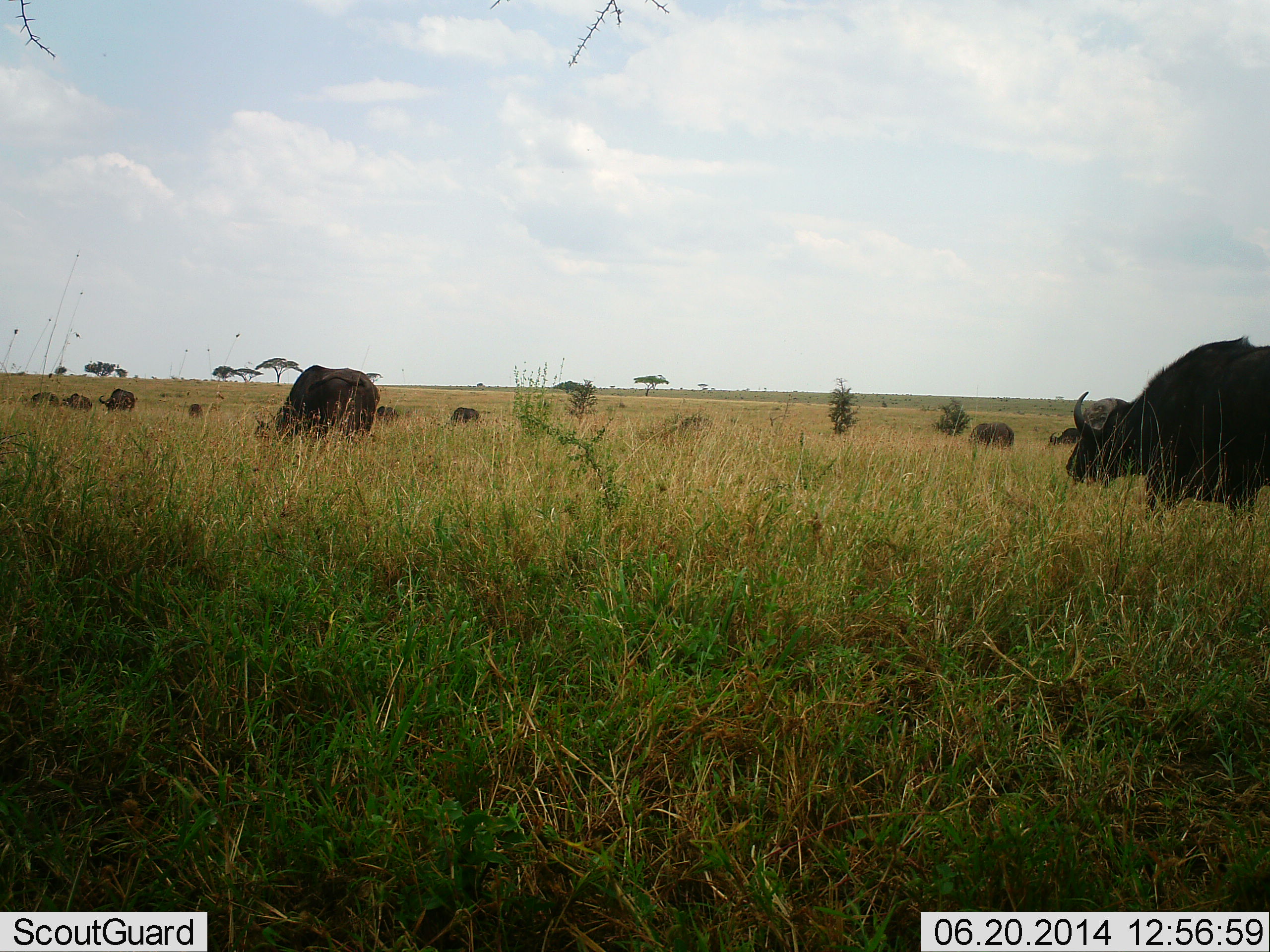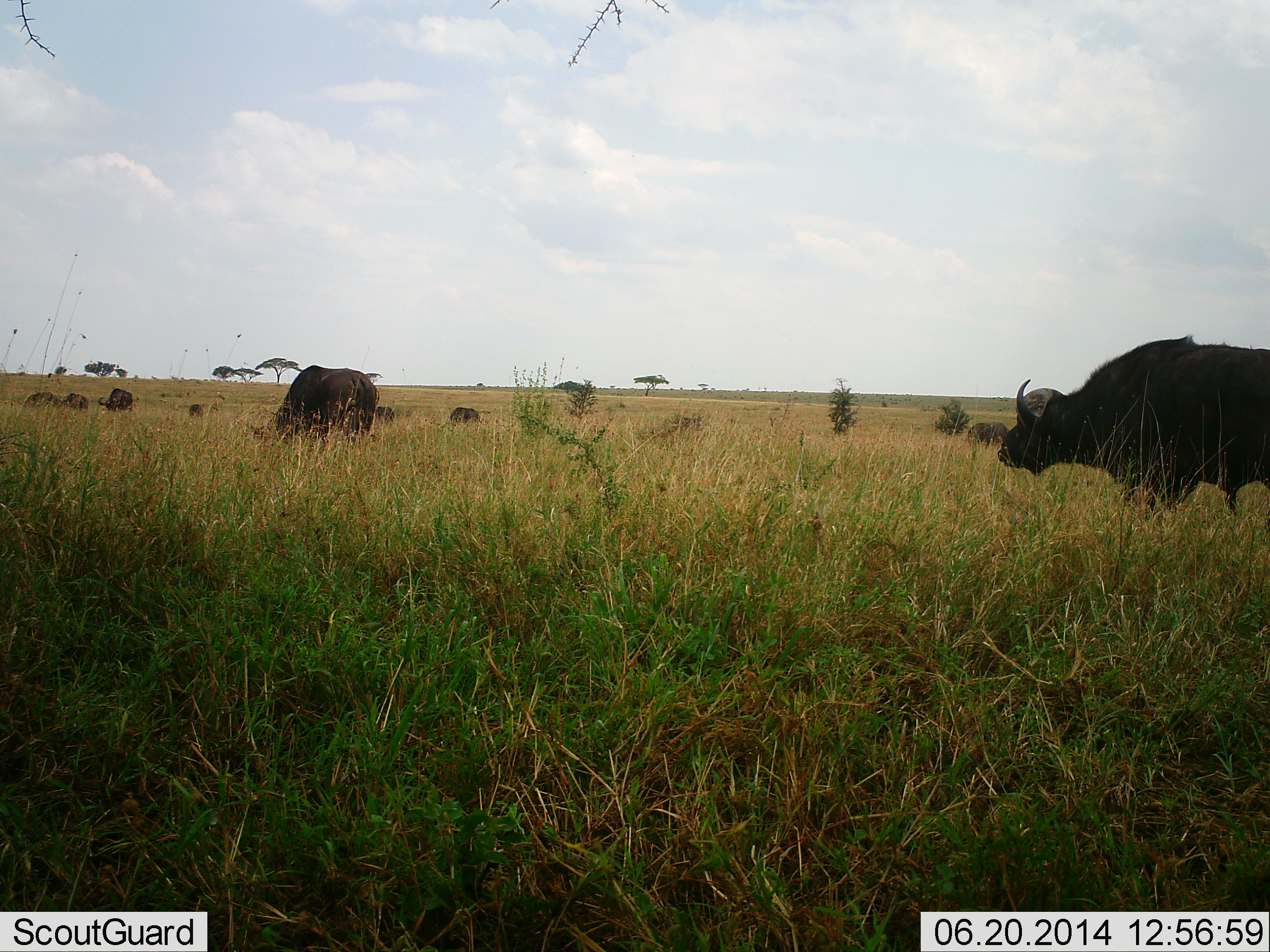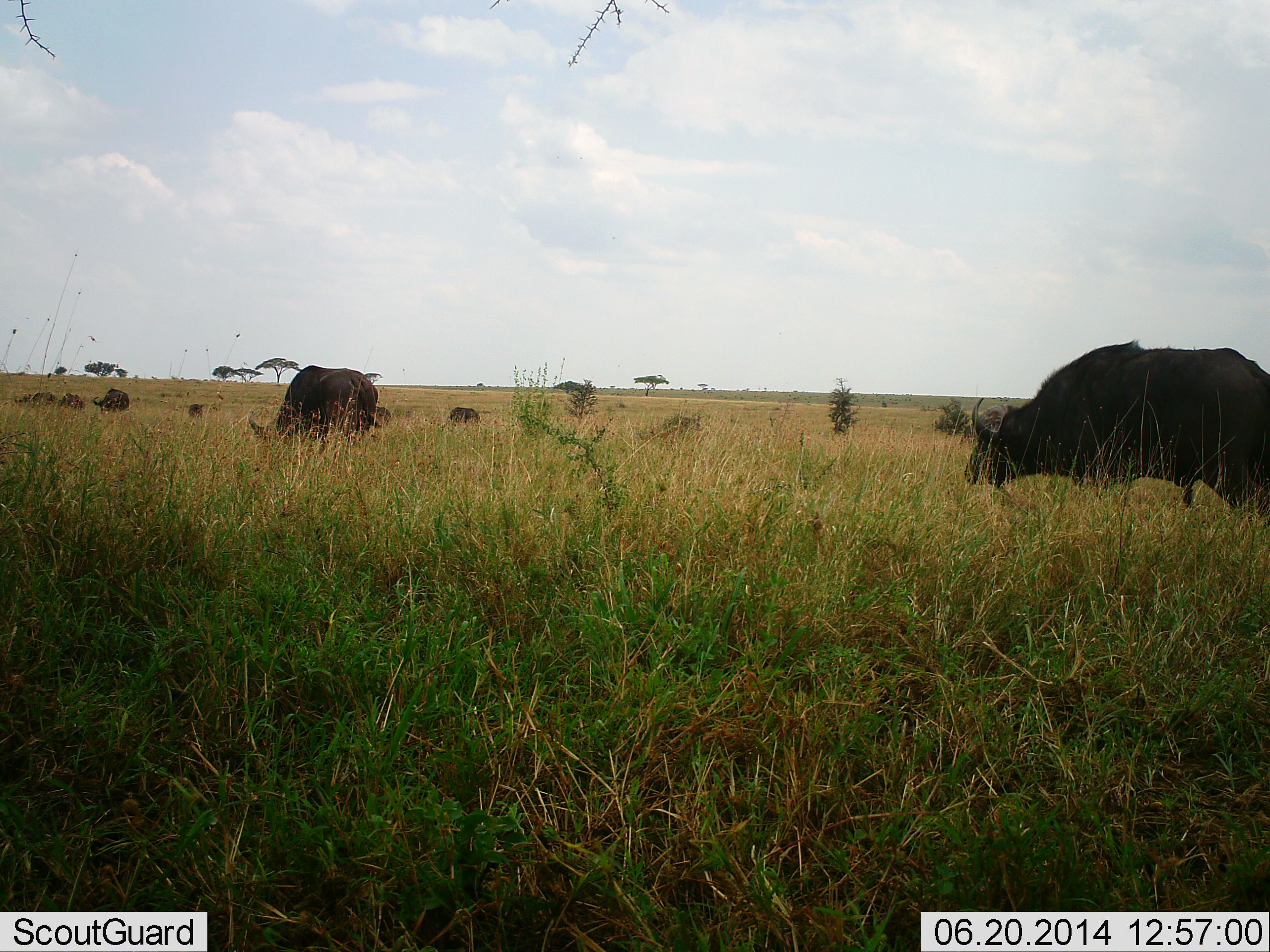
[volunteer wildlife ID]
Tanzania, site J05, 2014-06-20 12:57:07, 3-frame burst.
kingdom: Animalia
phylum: Chordata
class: Mammalia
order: Artiodactyla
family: Bovidae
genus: Syncerus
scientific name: Syncerus caffer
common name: cape buffalo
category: buffalo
Buffalo (cape buffalo) (Syncerus caffer), count 10. Behavior (volunteer vote fractions): standing 40%, resting 0%, moving 60%, interacting 0%. Young present (vote fraction): 0%. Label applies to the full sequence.